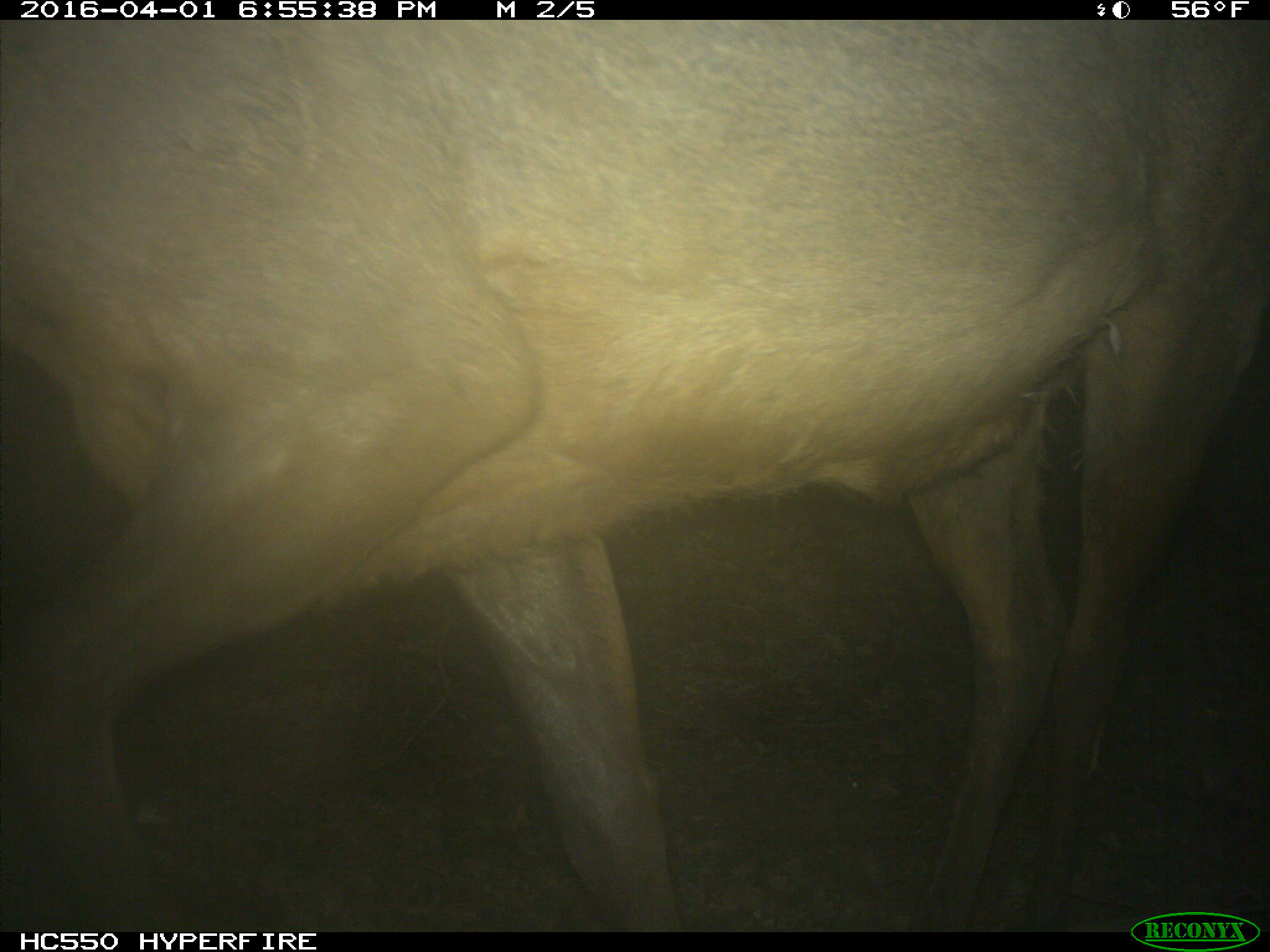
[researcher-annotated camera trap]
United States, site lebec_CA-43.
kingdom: Animalia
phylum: Chordata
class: Mammalia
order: Artiodactyla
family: Cervidae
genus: Cervus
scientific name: Cervus canadensis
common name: elk